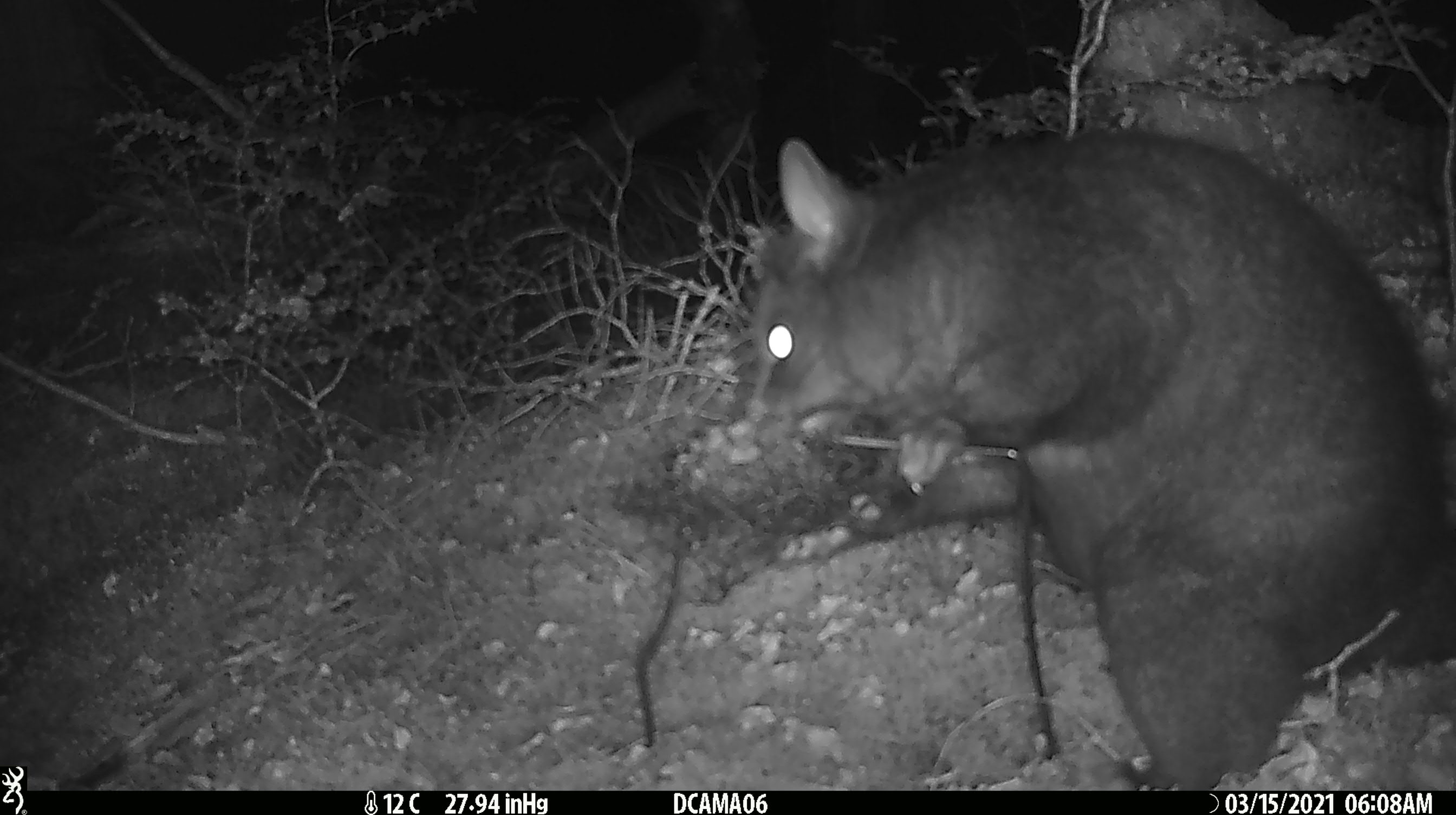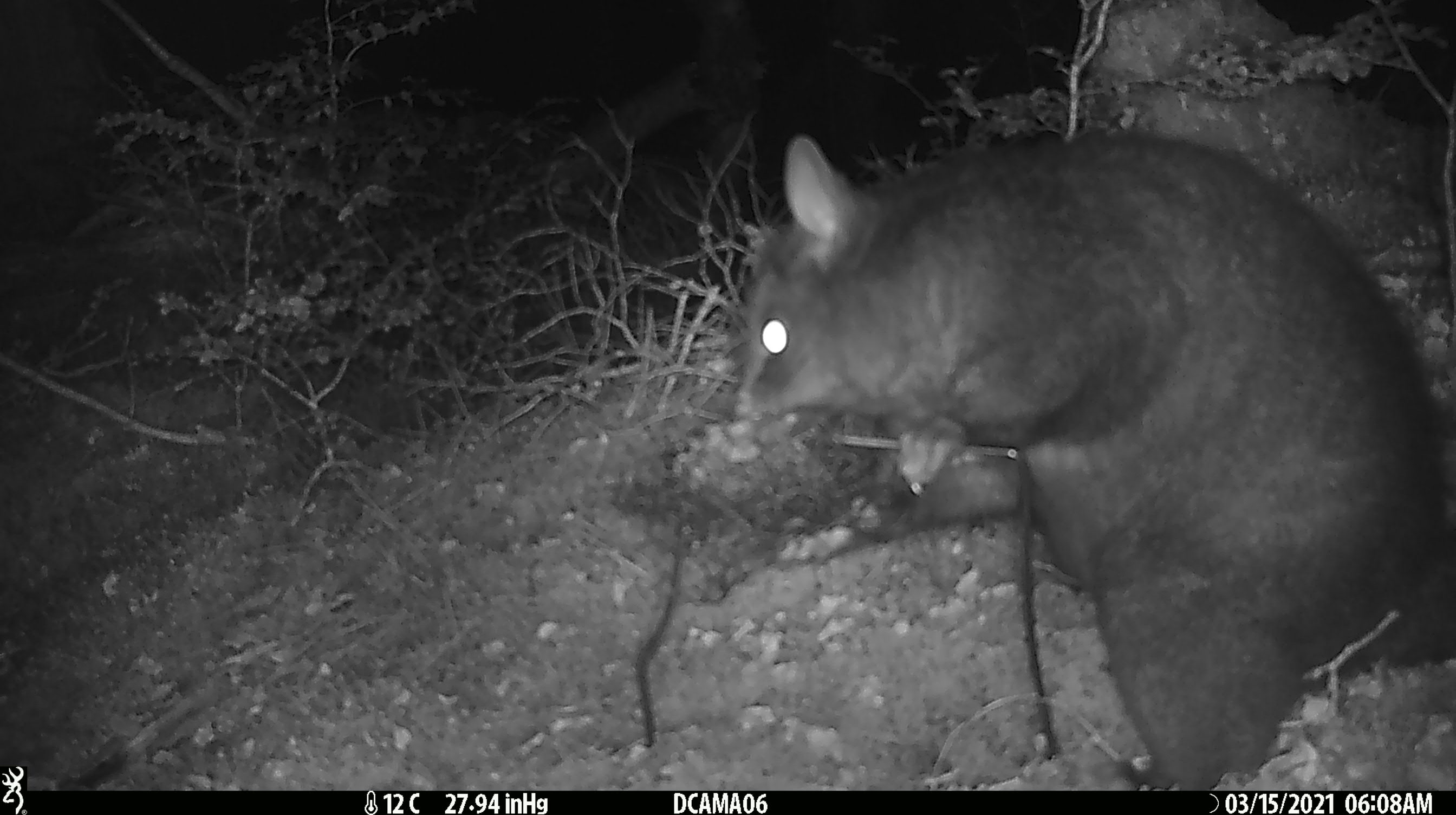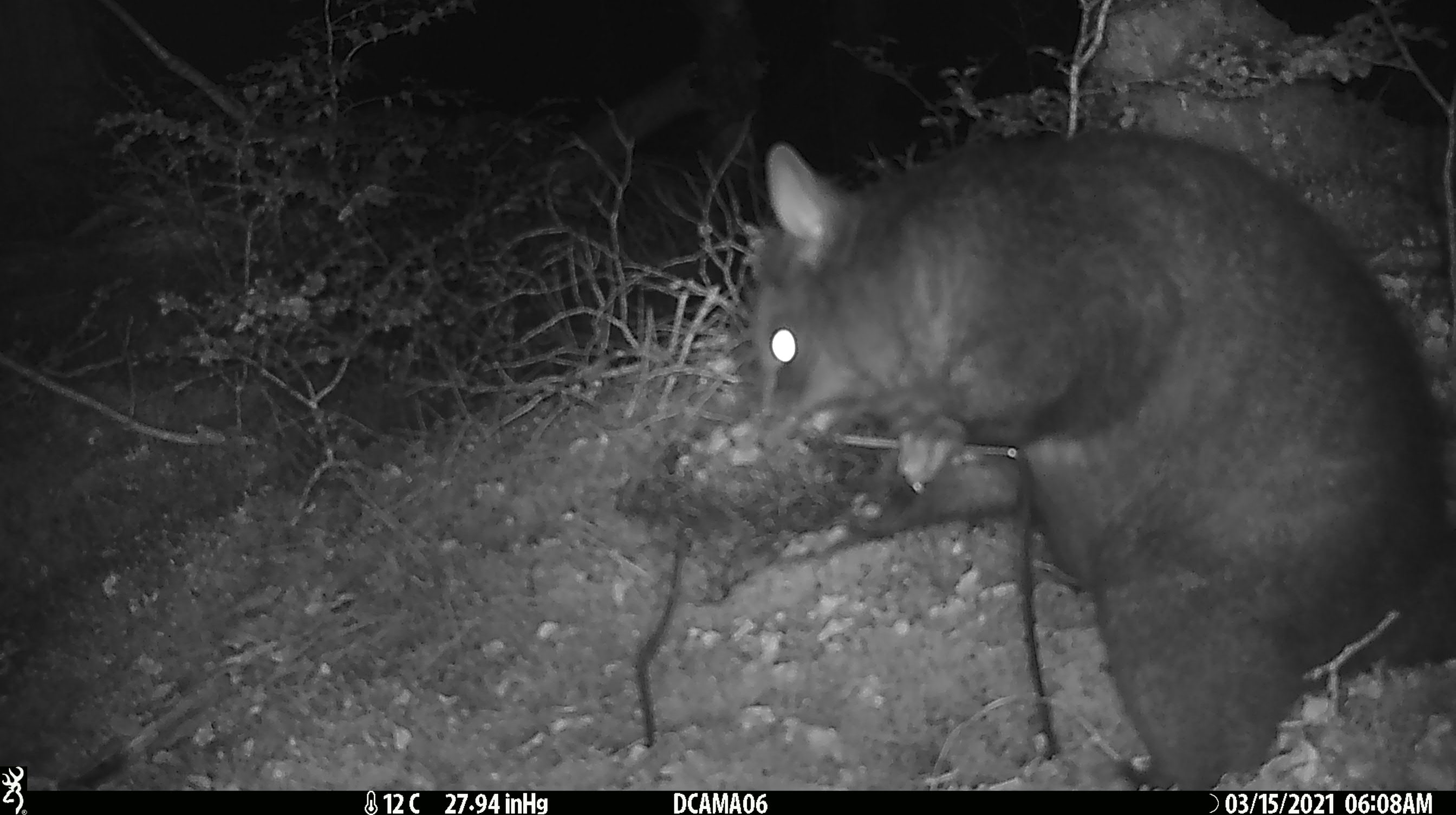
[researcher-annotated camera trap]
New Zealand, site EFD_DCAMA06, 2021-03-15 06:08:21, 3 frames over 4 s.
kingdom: Animalia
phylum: Chordata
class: Mammalia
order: Diprotodontia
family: Phalangeridae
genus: Trichosurus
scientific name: Trichosurus vulpecula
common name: common brushtail possum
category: possum